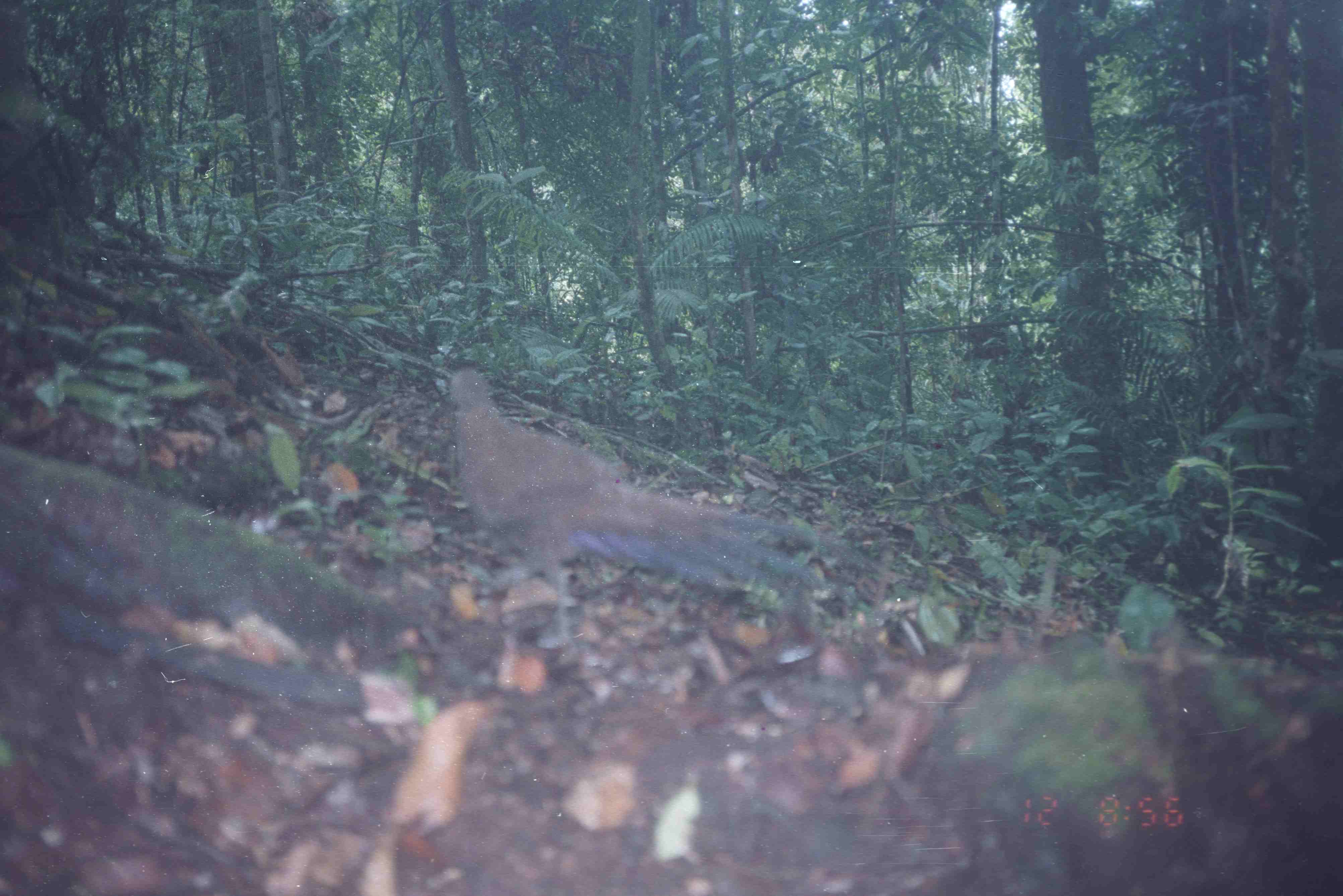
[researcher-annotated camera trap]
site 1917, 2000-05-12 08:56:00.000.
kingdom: Animalia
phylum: Chordata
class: Aves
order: Galliformes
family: Phasianidae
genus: Polyplectron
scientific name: Polyplectron chalcurum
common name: bronze-tailed peacock-pheasant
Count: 1.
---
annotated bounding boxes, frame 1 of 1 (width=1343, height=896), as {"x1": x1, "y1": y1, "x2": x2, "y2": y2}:
polyplectron chalcurum: {"x1": 448, "y1": 367, "x2": 881, "y2": 653}